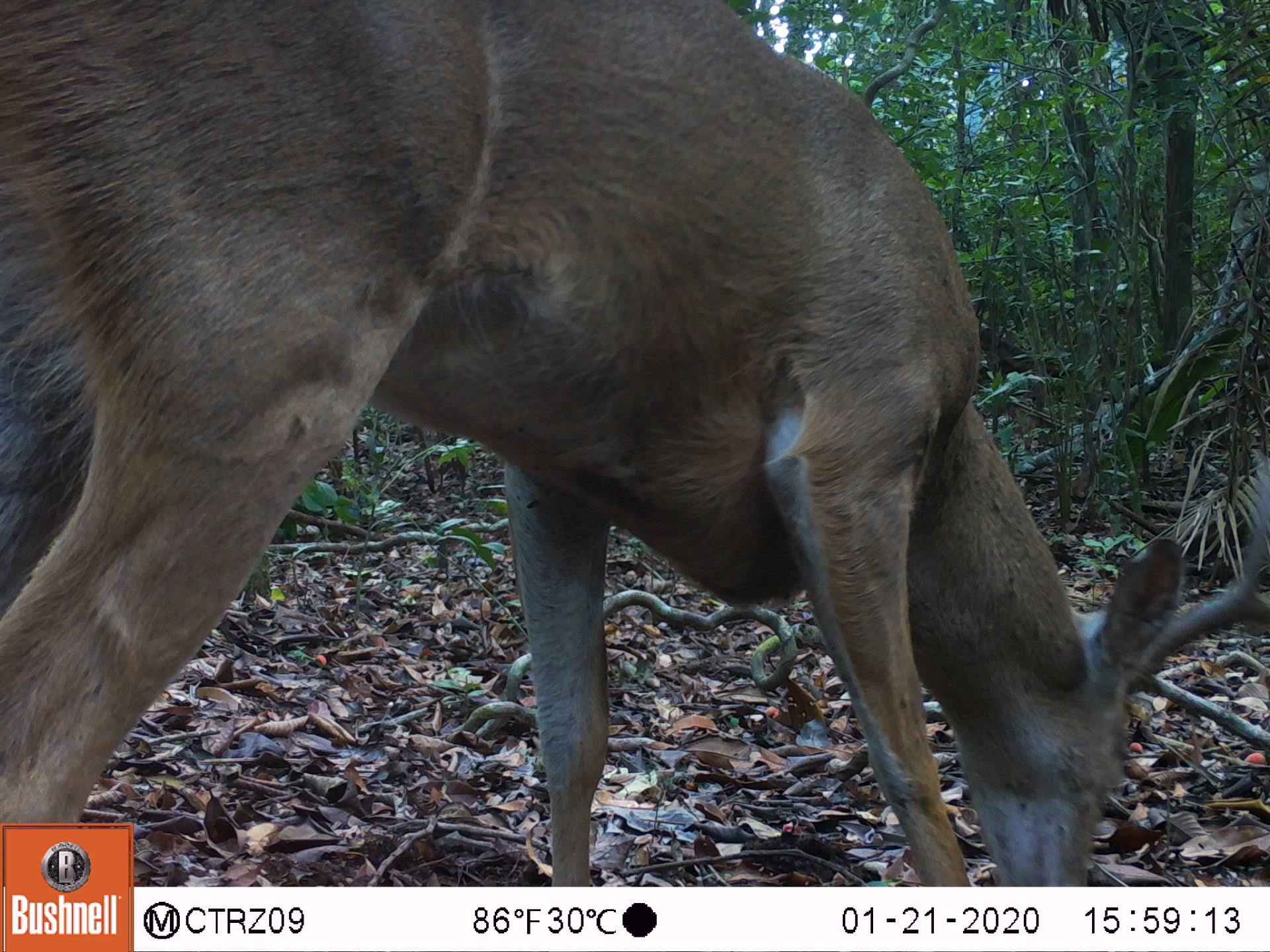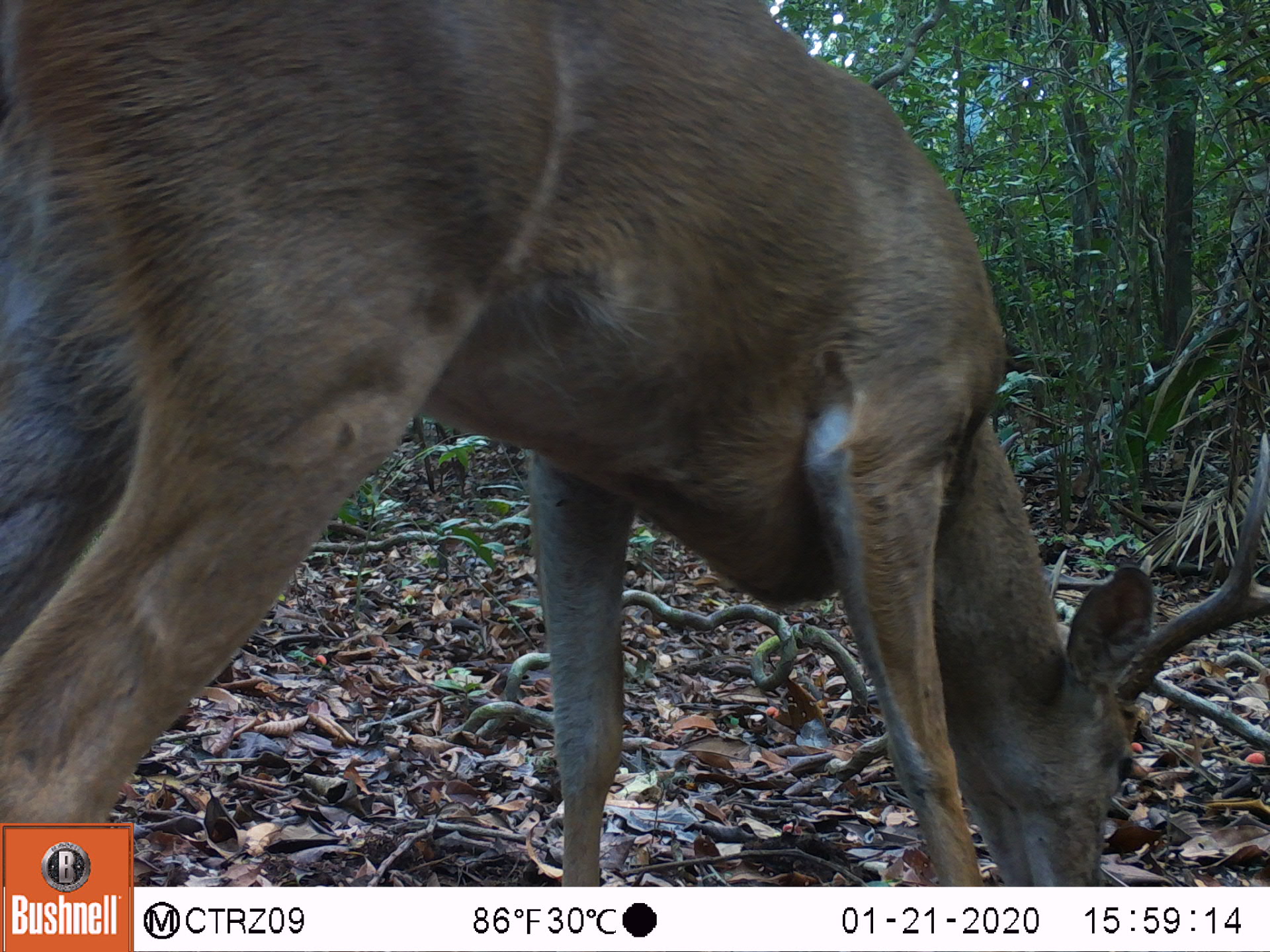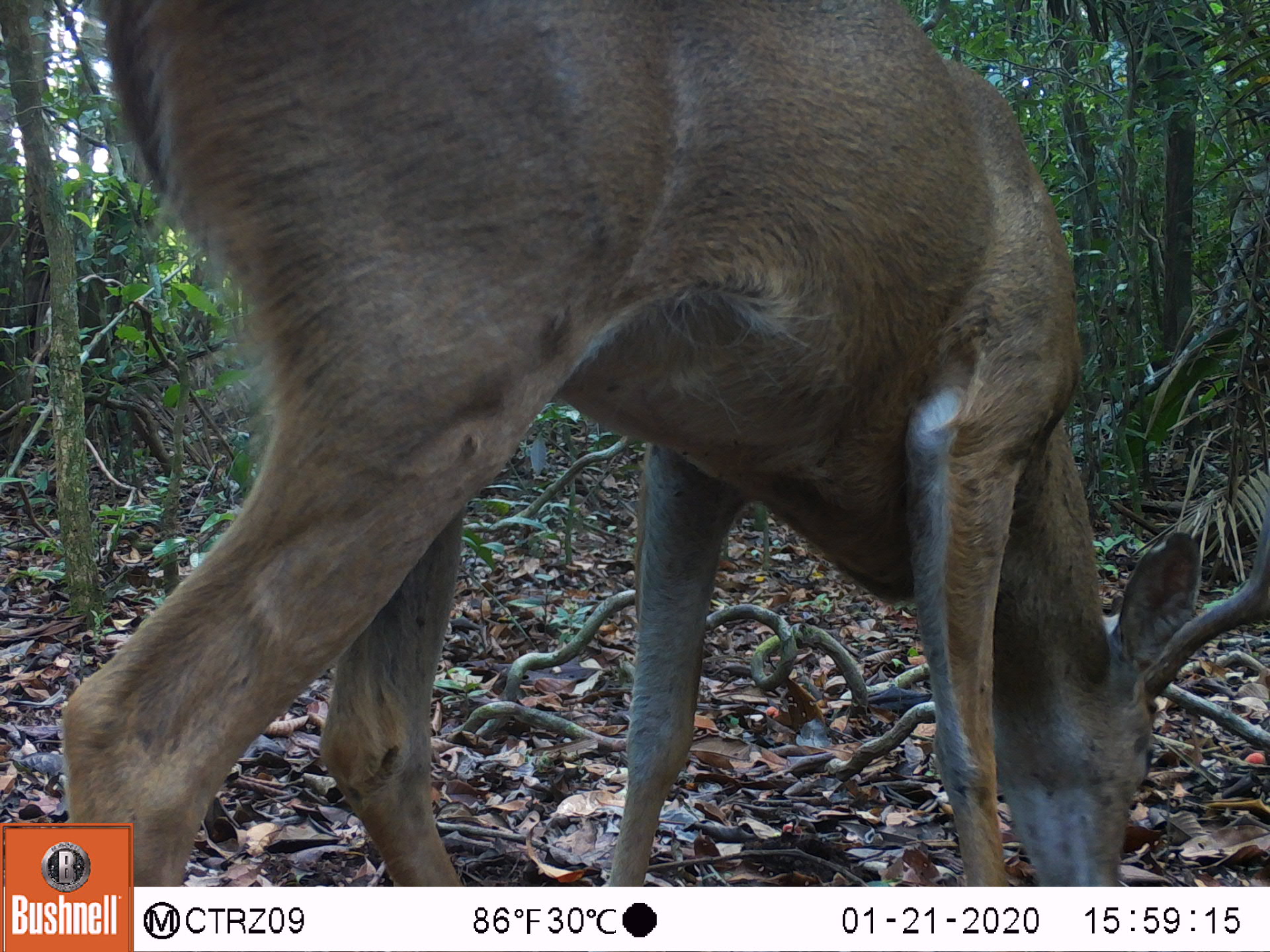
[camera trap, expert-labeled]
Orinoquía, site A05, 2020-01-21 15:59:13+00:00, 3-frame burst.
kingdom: Animalia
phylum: Chordata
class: Mammalia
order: Artiodactyla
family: Cervidae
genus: Odocoileus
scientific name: Odocoileus virginianus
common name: white-tailed deer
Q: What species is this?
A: White-tailed deer (Odocoileus virginianus).